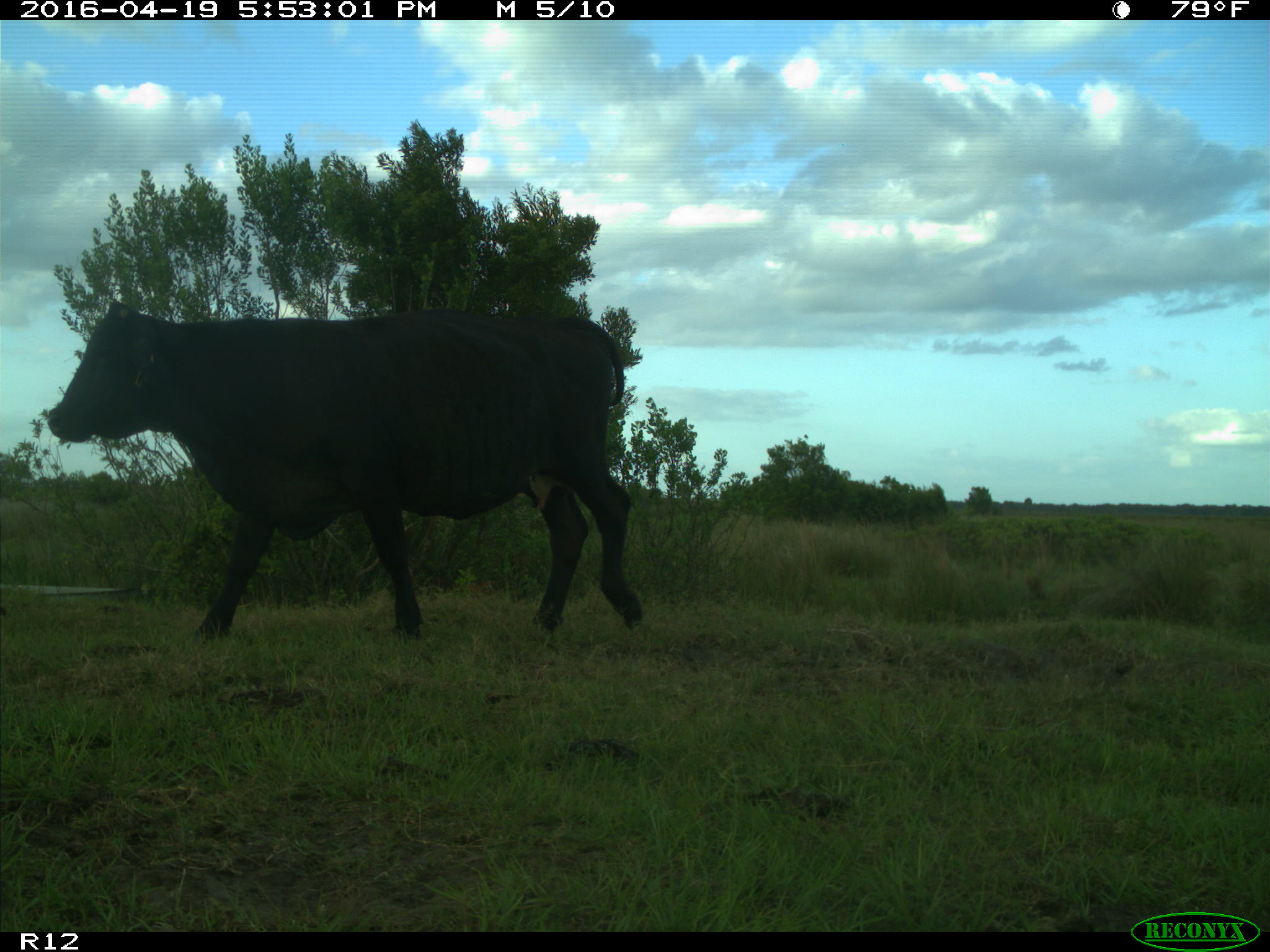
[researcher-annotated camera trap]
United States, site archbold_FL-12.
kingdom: Animalia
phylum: Chordata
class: Mammalia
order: Artiodactyla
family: Bovidae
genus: Bos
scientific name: Bos taurus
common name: domestic cow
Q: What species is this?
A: Bos taurus (domestic cow).